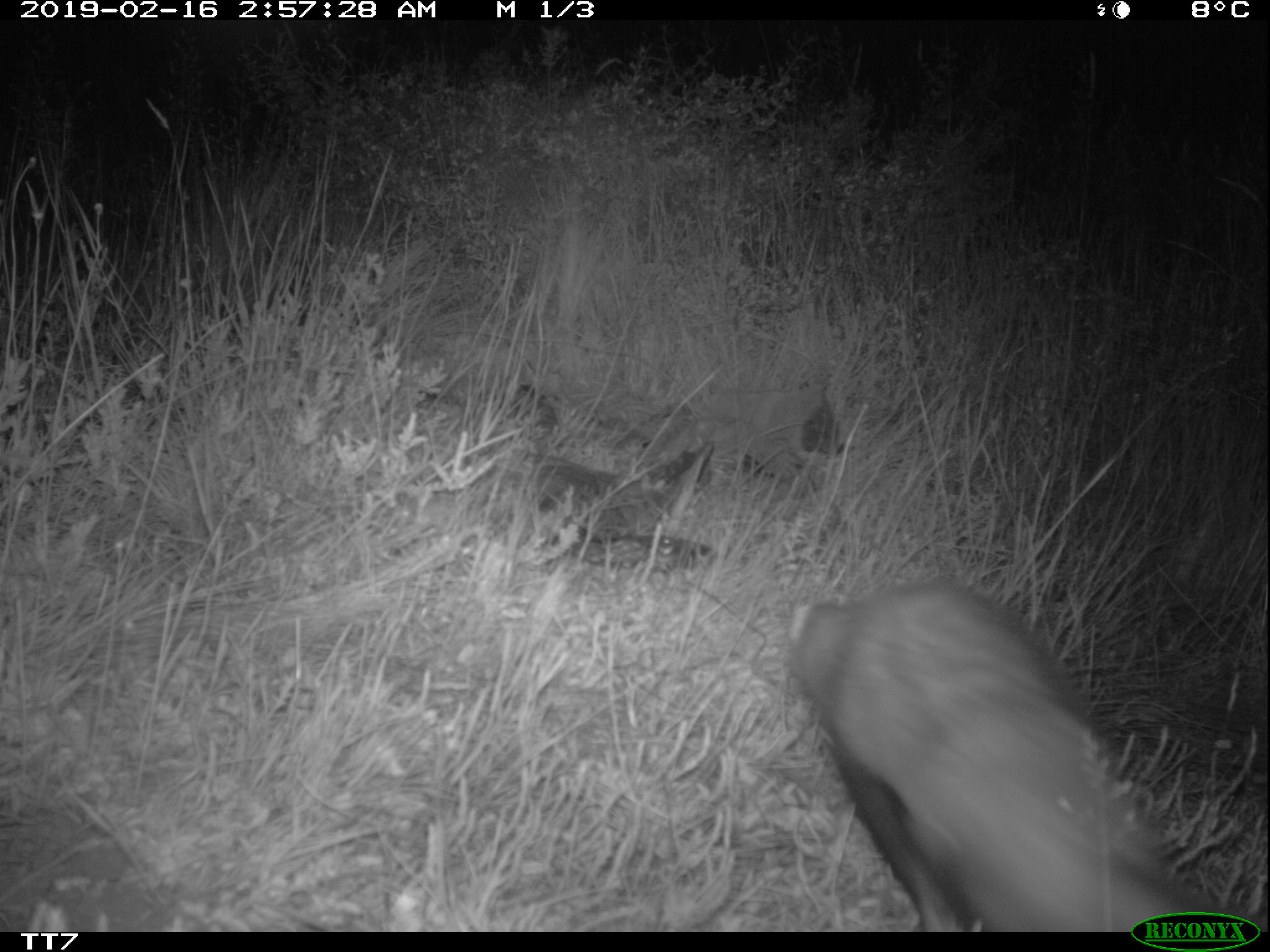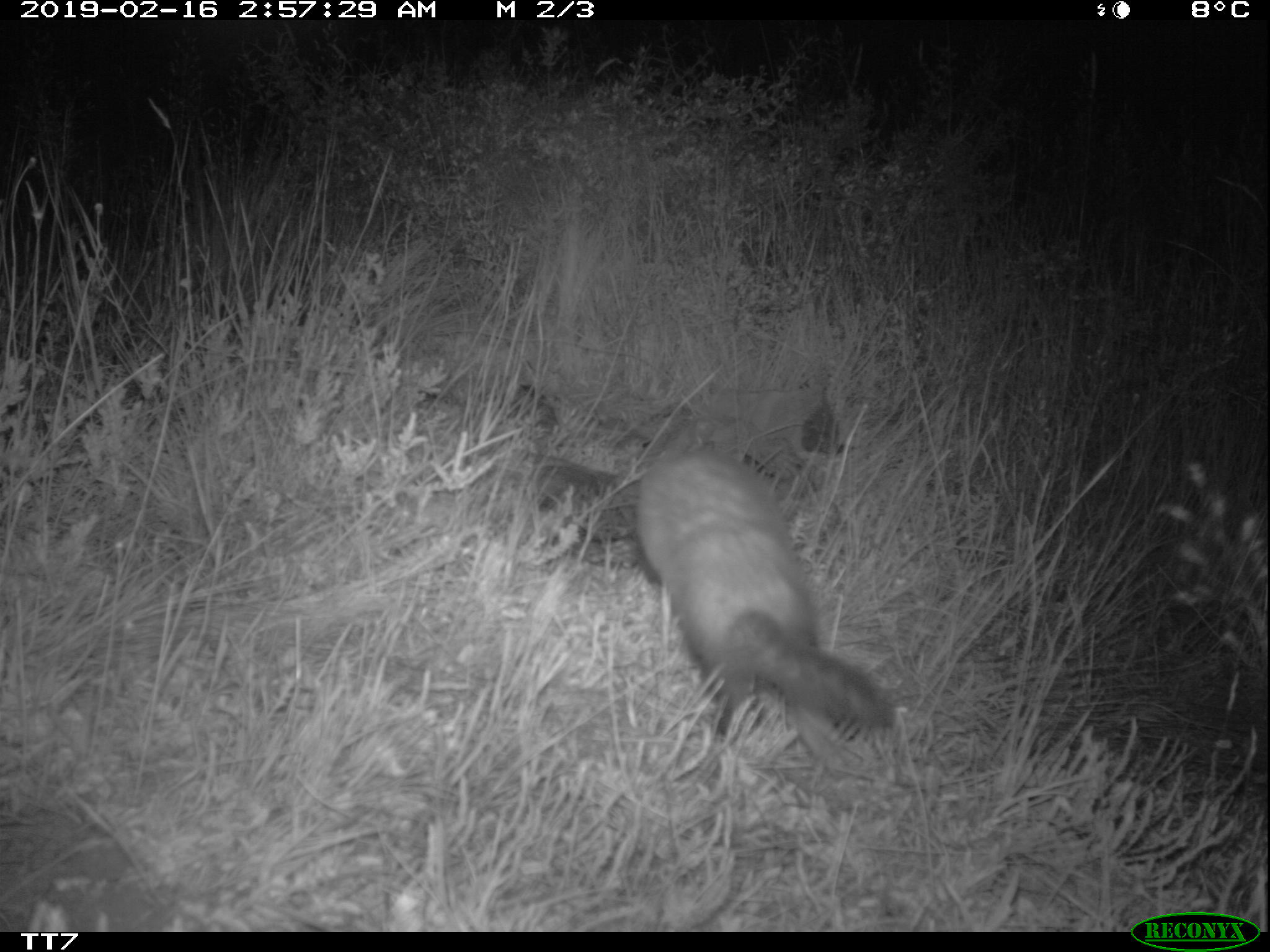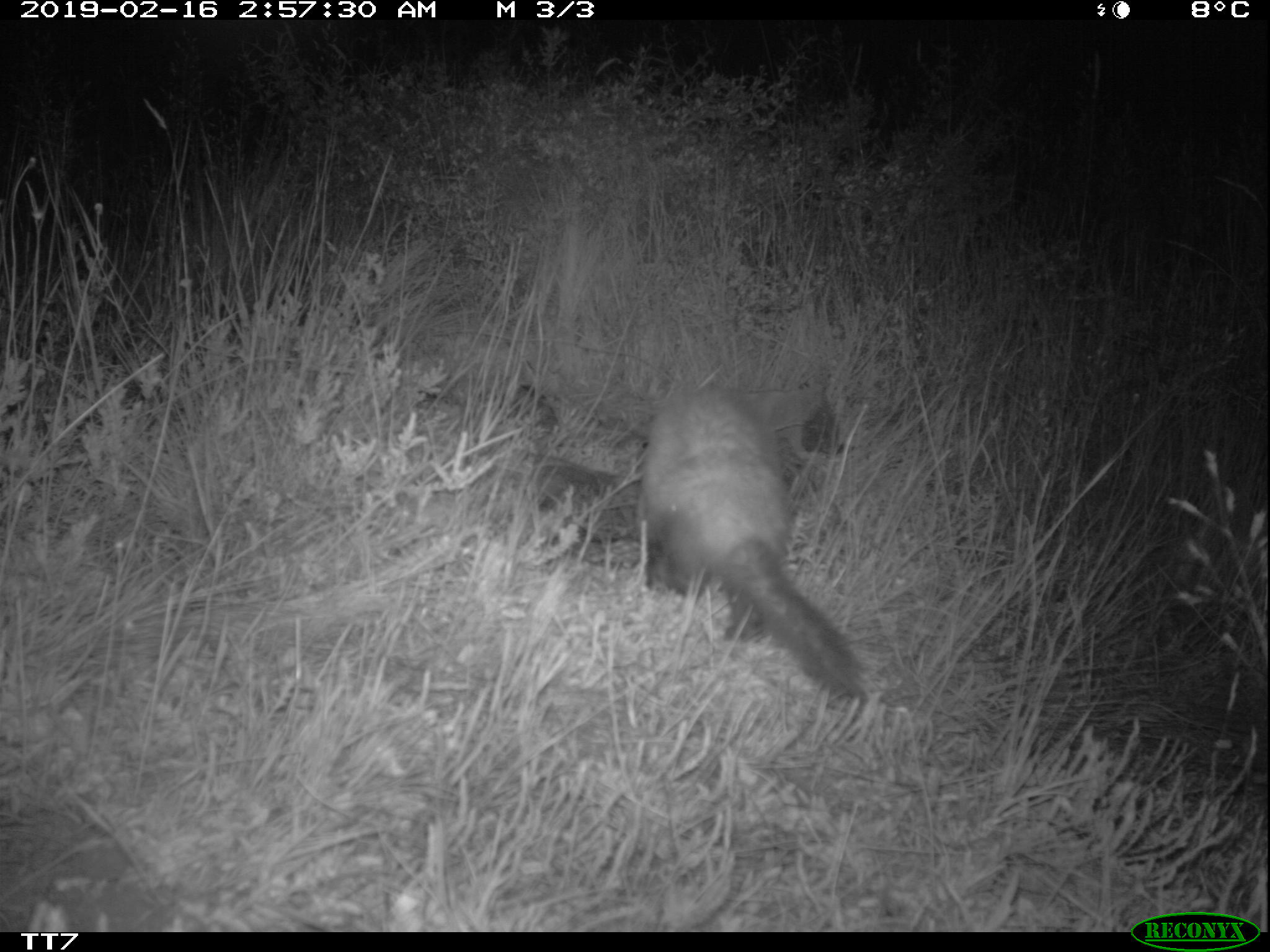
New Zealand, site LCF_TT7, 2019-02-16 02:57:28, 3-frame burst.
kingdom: Animalia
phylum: Chordata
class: Mammalia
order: Carnivora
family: Mustelidae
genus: Mustela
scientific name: Mustela furo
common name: ferret